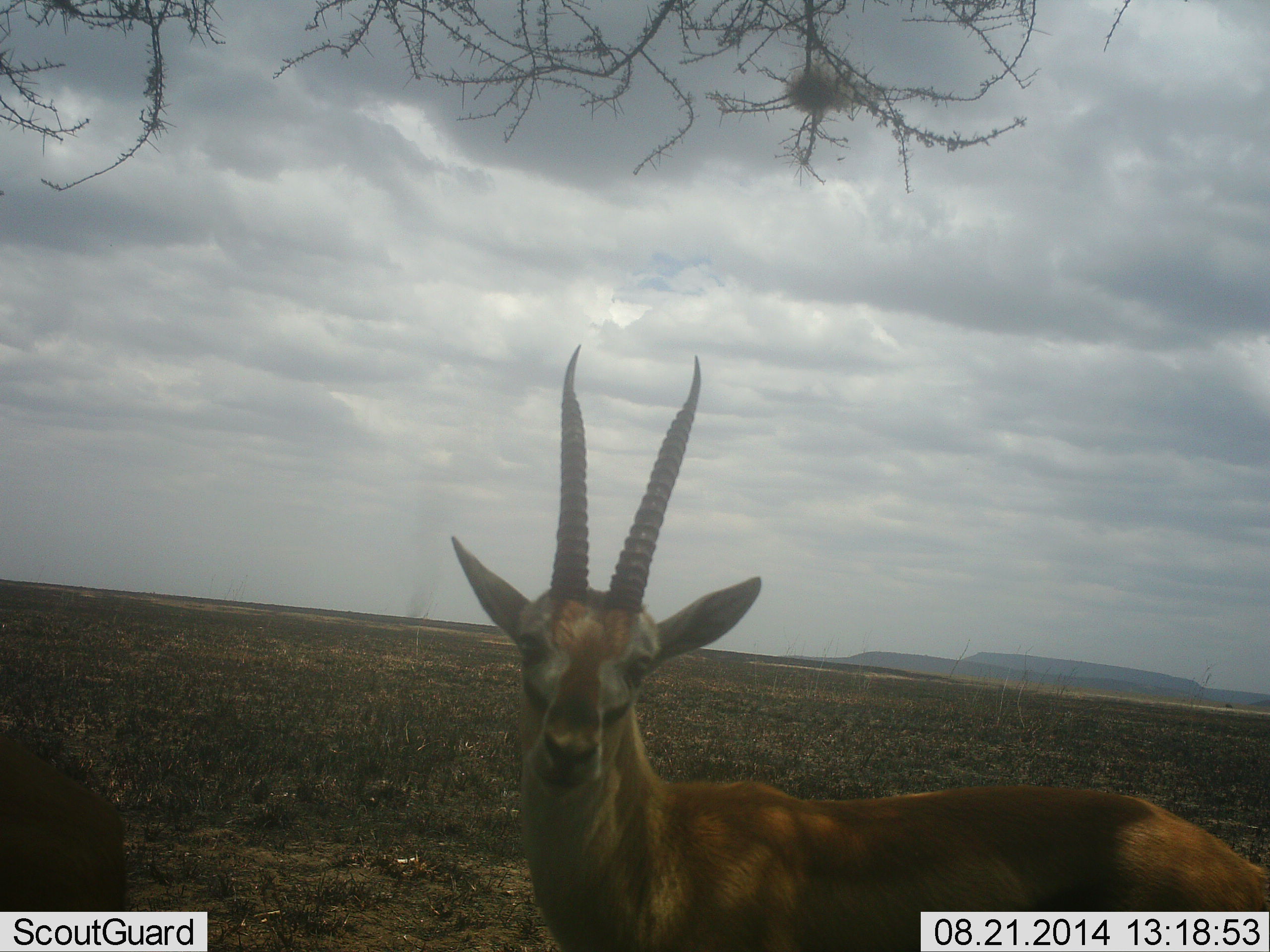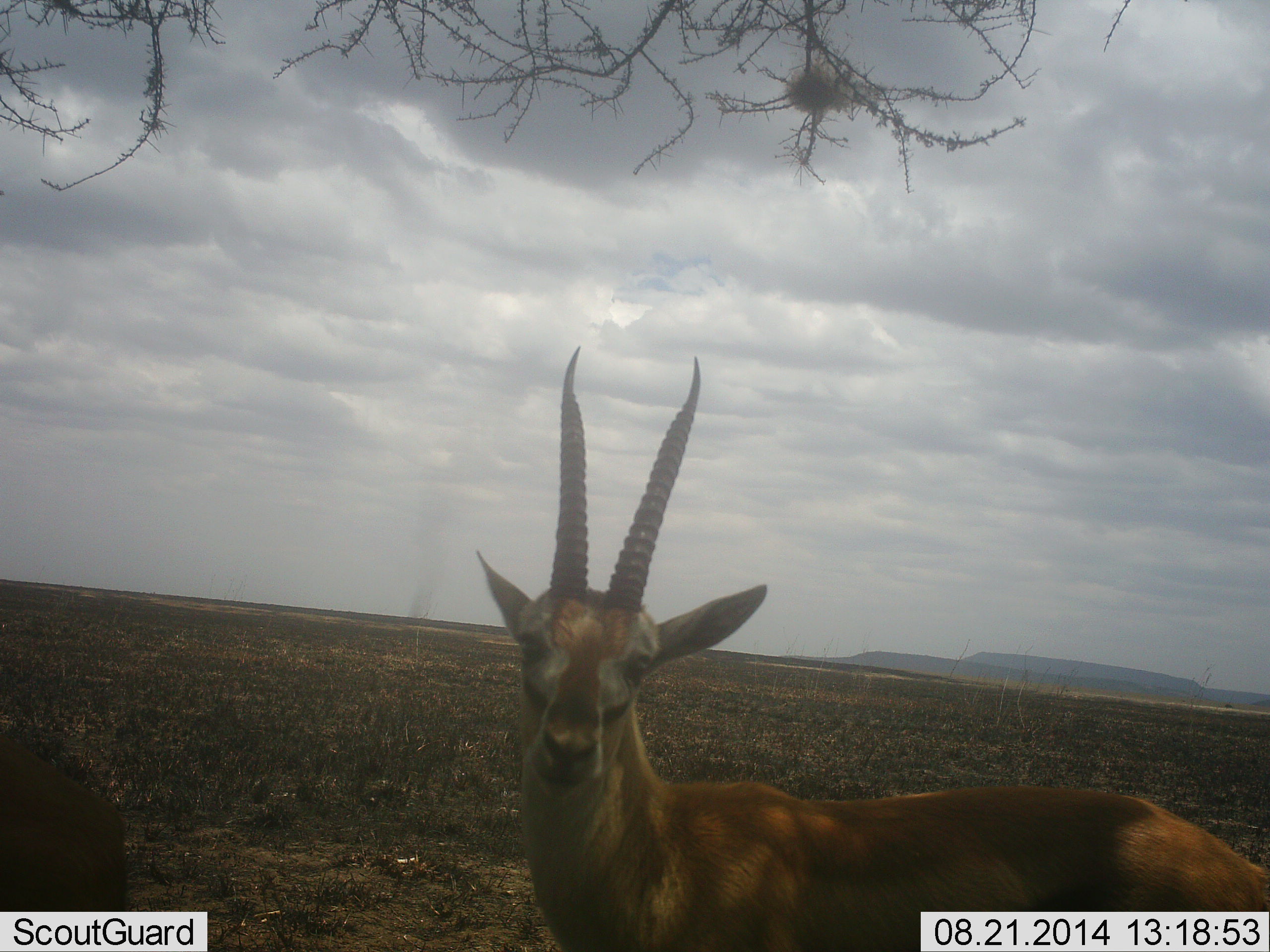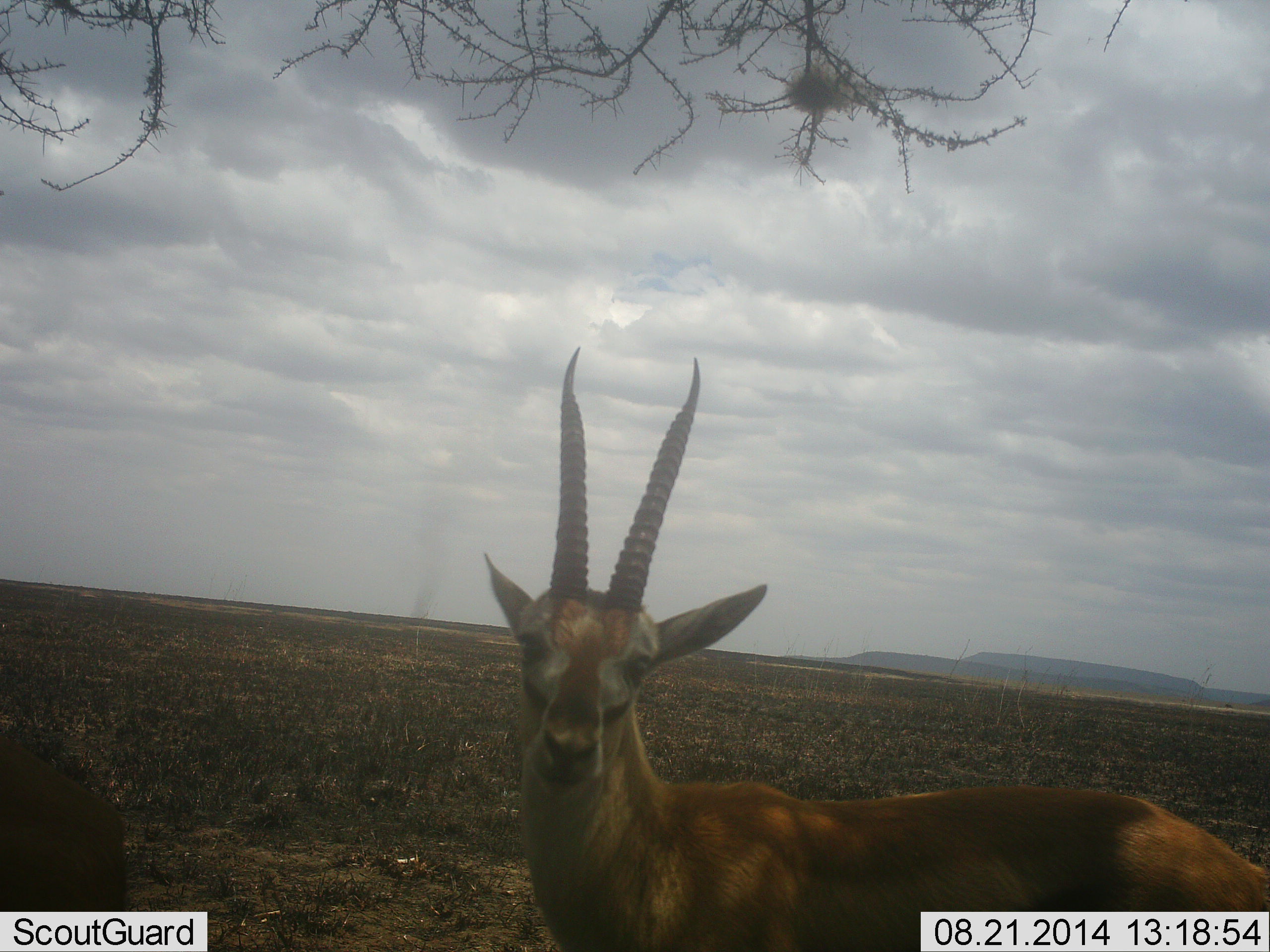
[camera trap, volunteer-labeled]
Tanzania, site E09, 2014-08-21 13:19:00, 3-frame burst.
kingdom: Animalia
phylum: Chordata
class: Mammalia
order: Artiodactyla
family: Bovidae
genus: Eudorcas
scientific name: Eudorcas thomsonii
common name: thomson's gazelle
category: gazellethomsons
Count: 2.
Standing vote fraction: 90%.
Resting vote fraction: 20%.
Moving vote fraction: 0%.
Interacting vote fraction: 10%.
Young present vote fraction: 0%.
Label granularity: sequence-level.